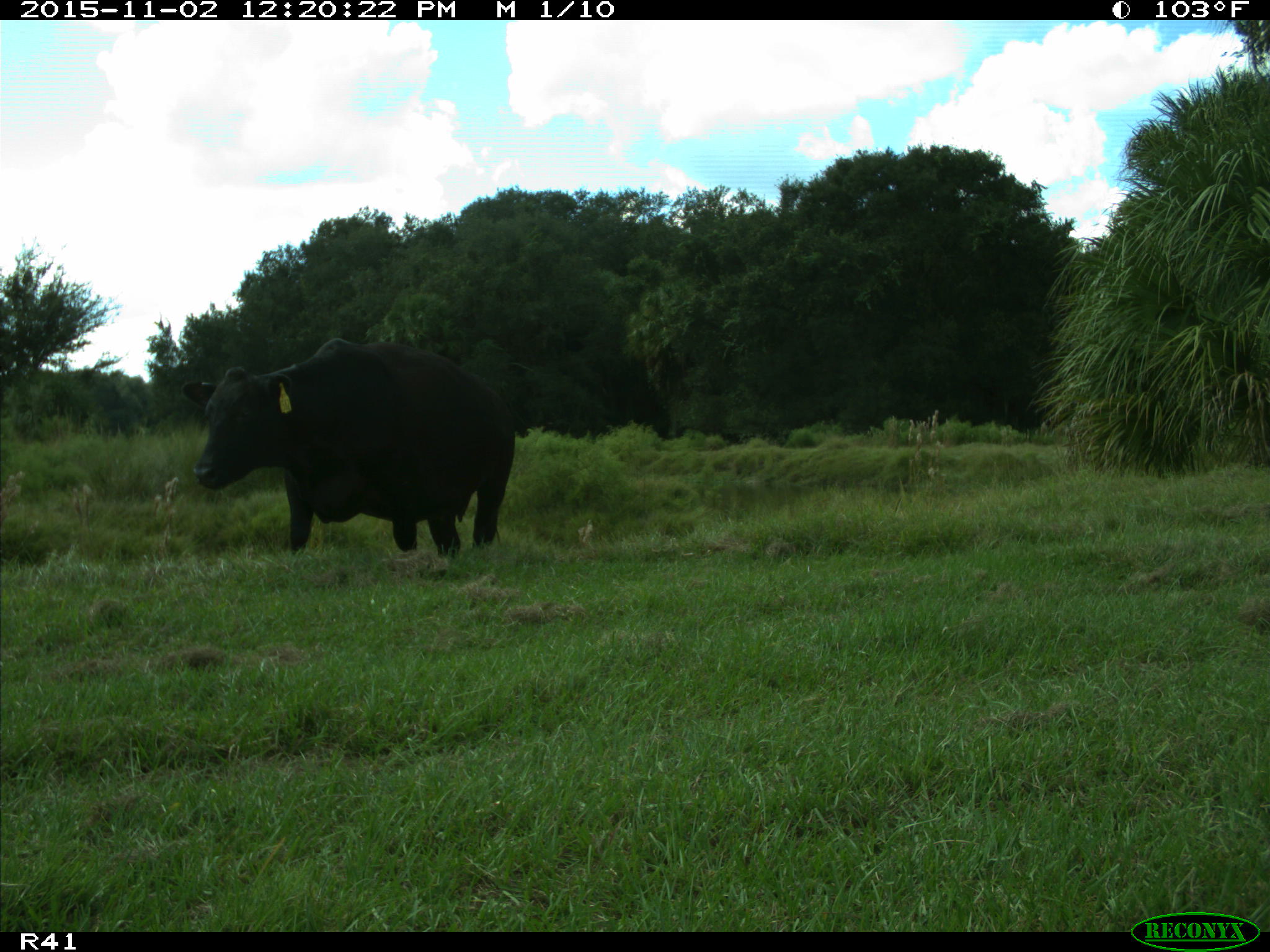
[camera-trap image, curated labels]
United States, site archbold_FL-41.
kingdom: Animalia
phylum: Chordata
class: Mammalia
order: Artiodactyla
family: Bovidae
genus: Bos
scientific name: Bos taurus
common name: domestic cow